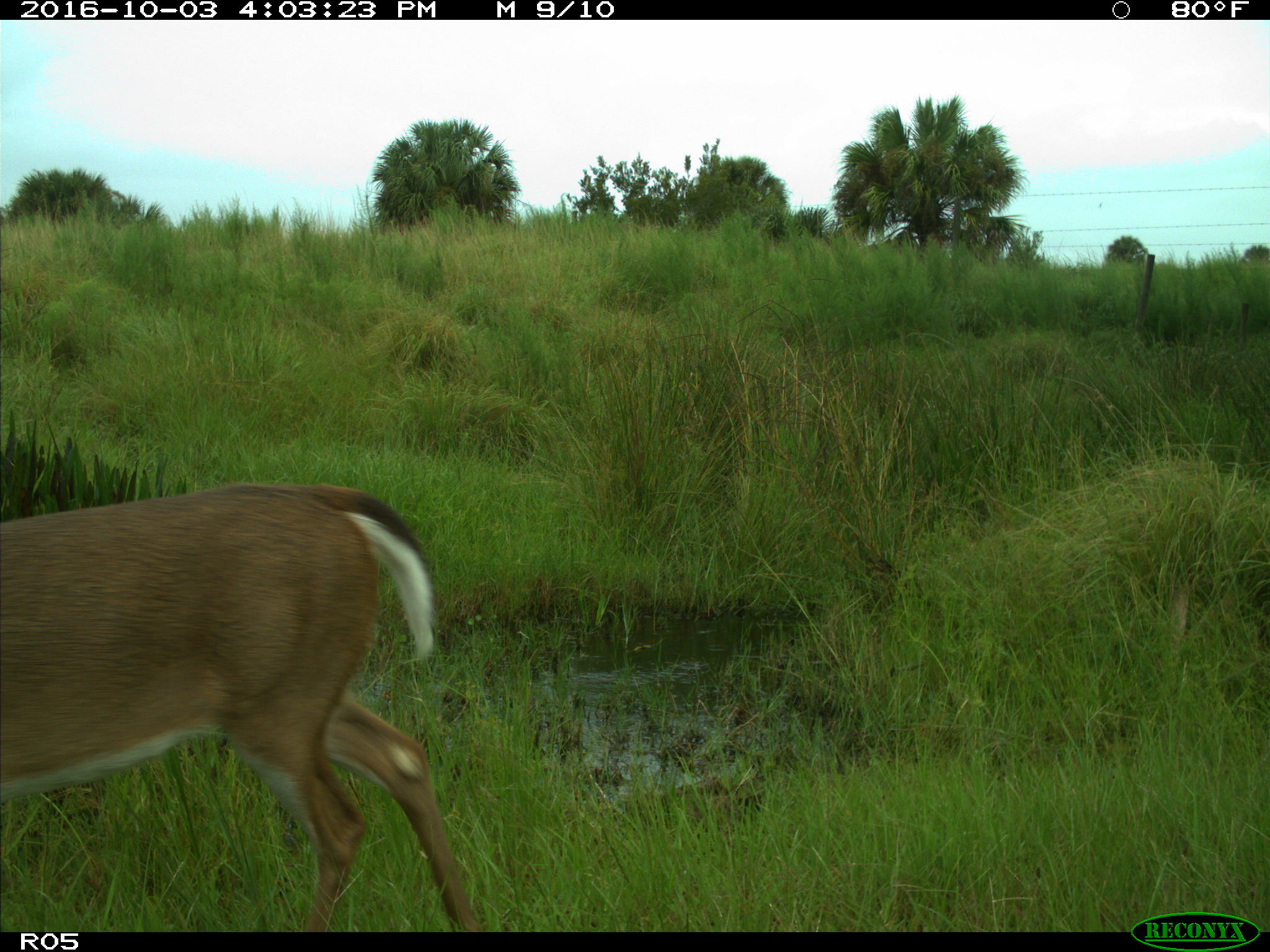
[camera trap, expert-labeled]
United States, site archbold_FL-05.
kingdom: Animalia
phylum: Chordata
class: Mammalia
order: Artiodactyla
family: Cervidae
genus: Odocoileus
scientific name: Odocoileus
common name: deer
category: unidentified deer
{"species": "unidentified deer (deer) (Odocoileus)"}